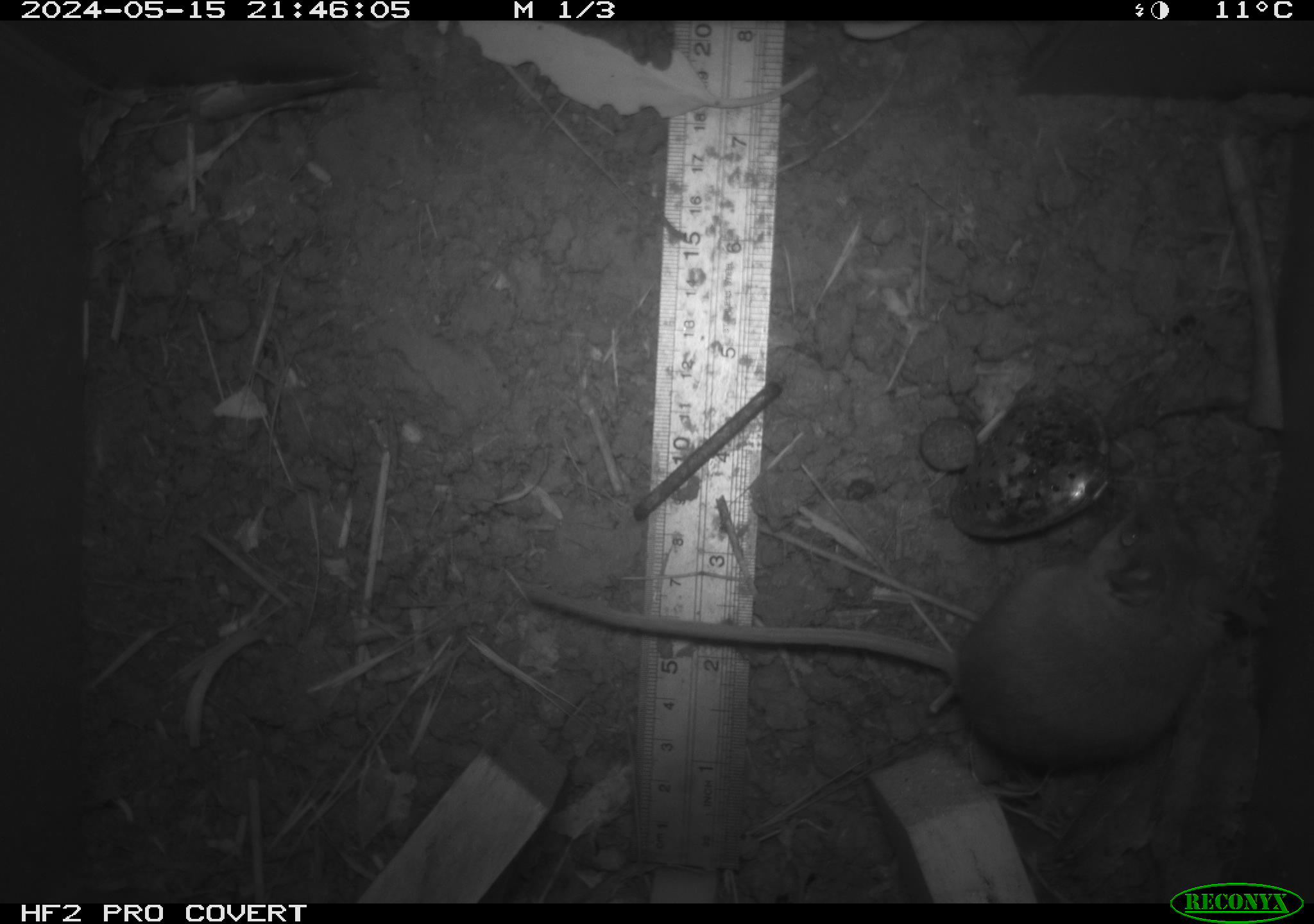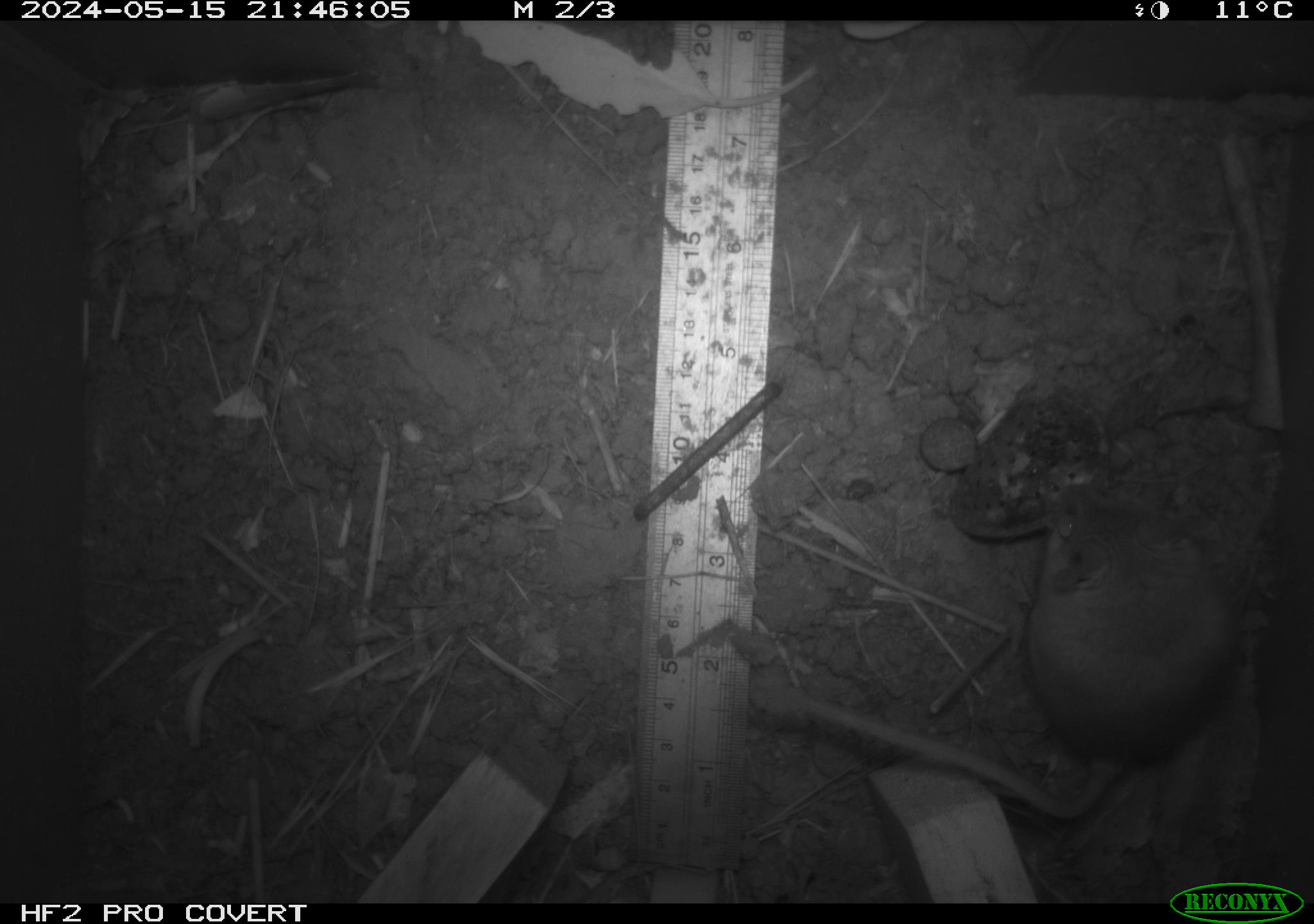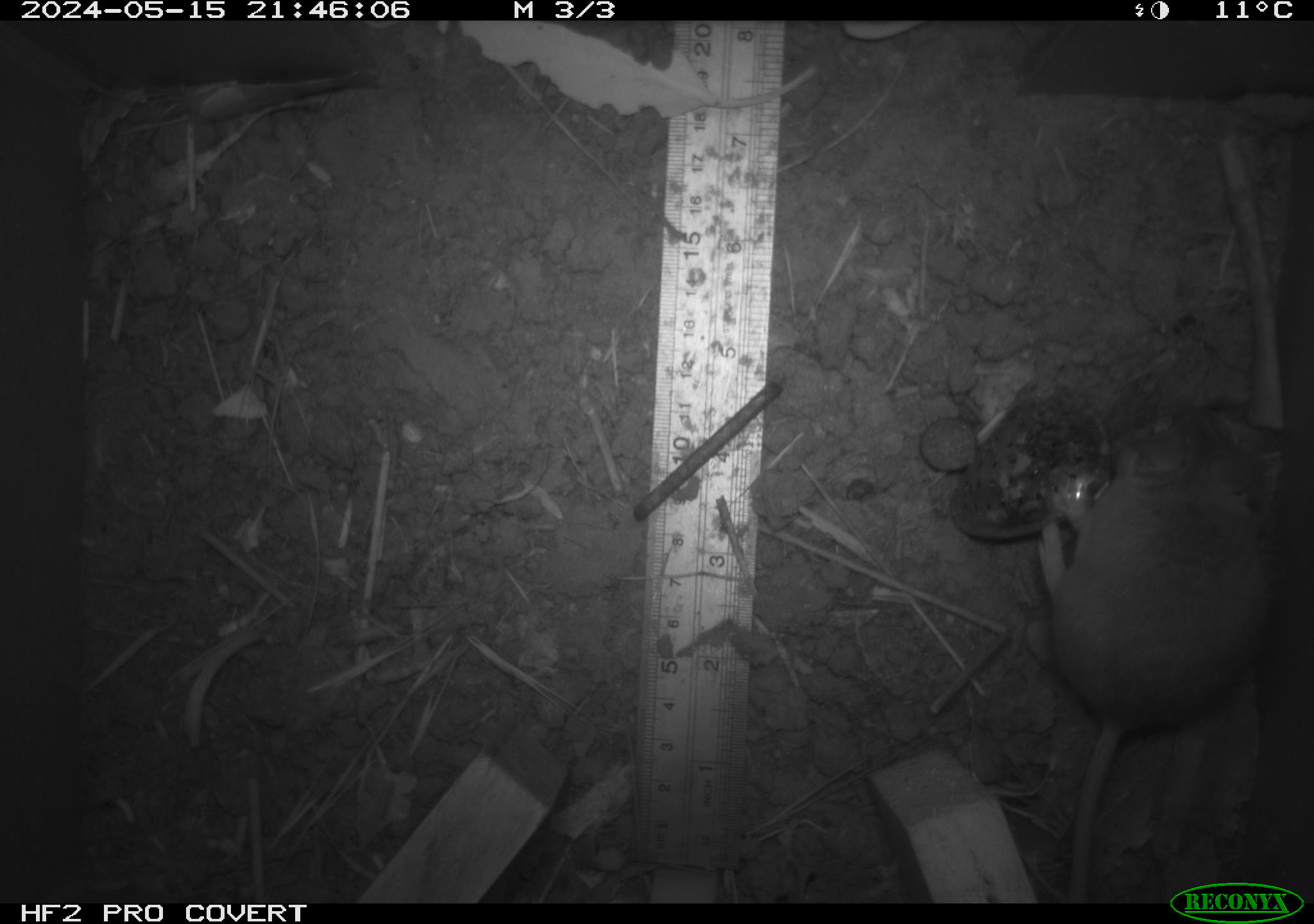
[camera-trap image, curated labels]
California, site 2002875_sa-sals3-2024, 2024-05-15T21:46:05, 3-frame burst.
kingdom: Animalia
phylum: Chordata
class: Mammalia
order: Rodentia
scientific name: Rodentia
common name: mouse species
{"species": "mouse species (Rodentia)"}